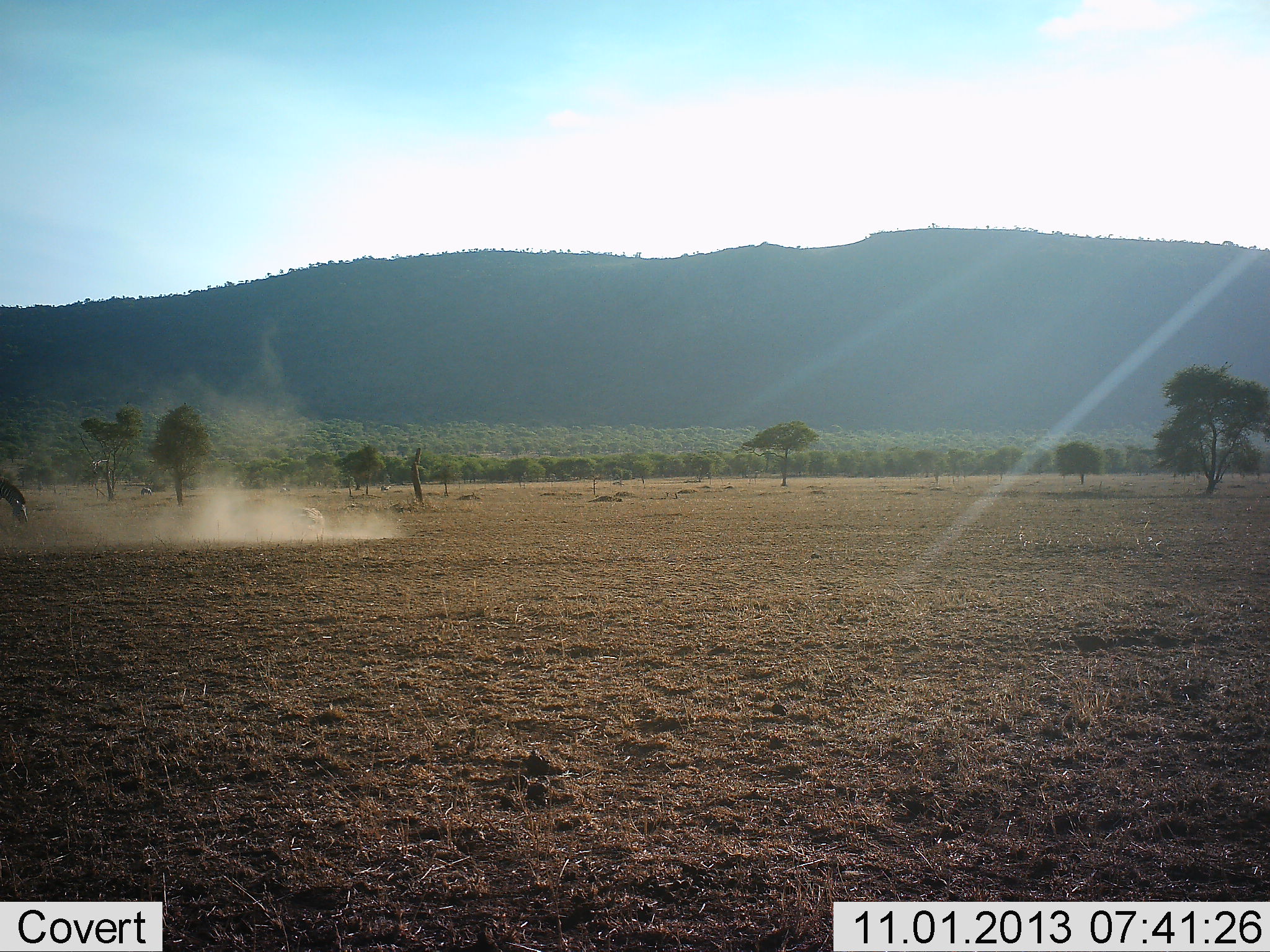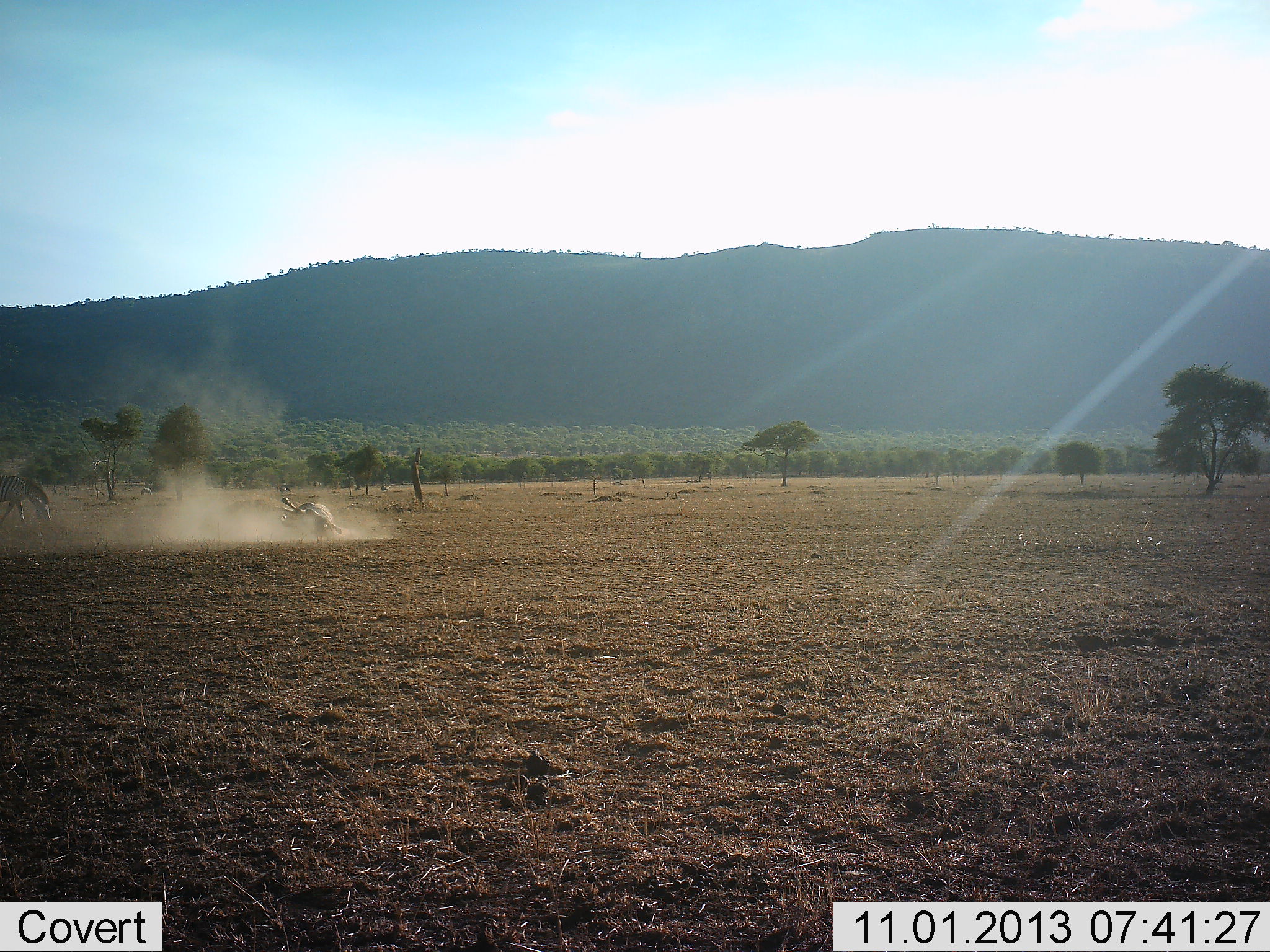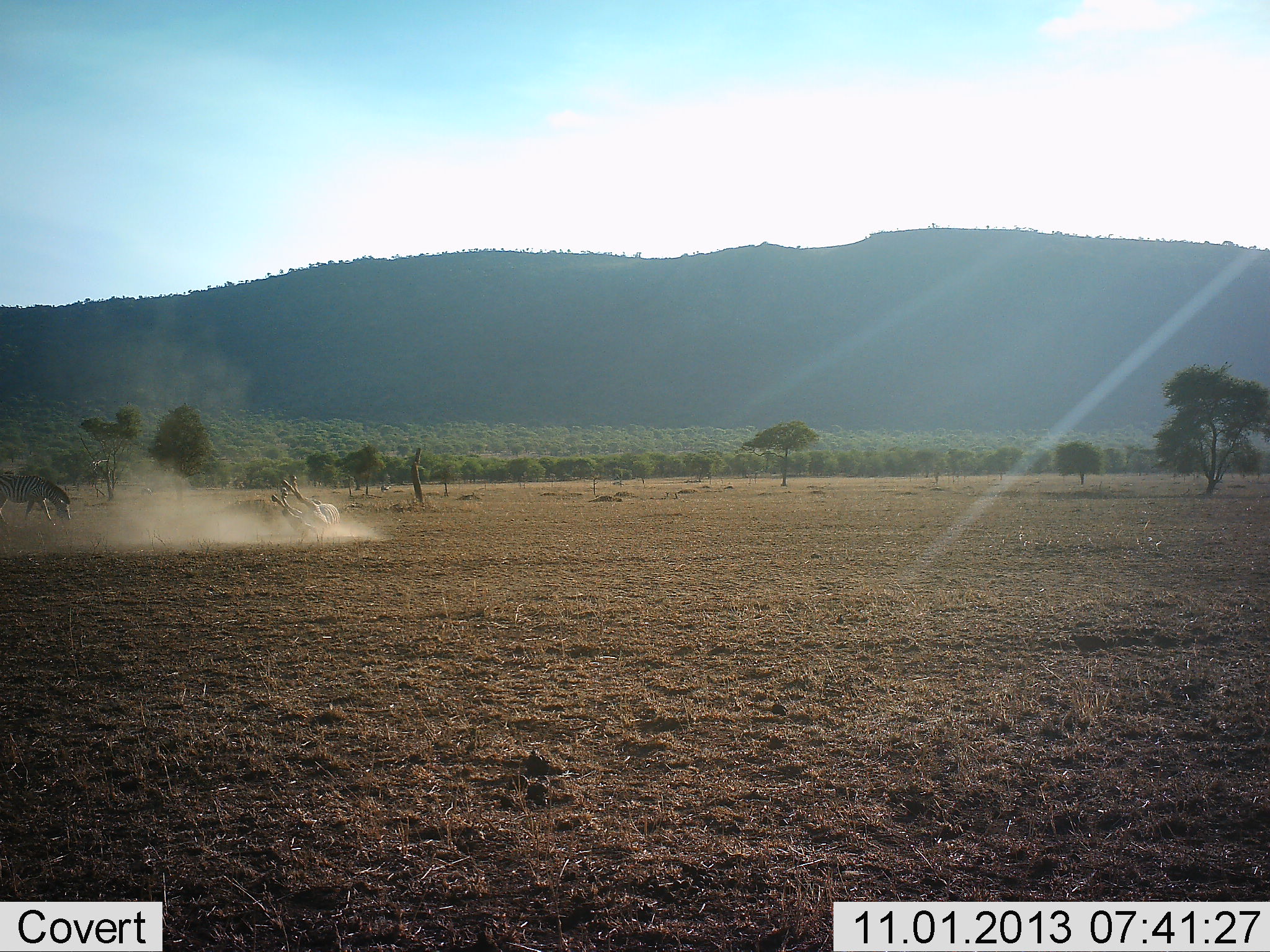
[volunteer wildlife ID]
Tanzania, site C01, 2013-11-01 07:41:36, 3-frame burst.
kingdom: Animalia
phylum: Chordata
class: Mammalia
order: Perissodactyla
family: Equidae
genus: Equus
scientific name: Equus quagga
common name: plains zebra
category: zebra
Zebra (plains zebra) (Equus quagga), count 2. Behavior (volunteer vote fractions): standing 0%, resting 0%, moving 80%, interacting 20%. Young present (vote fraction): 0%. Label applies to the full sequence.